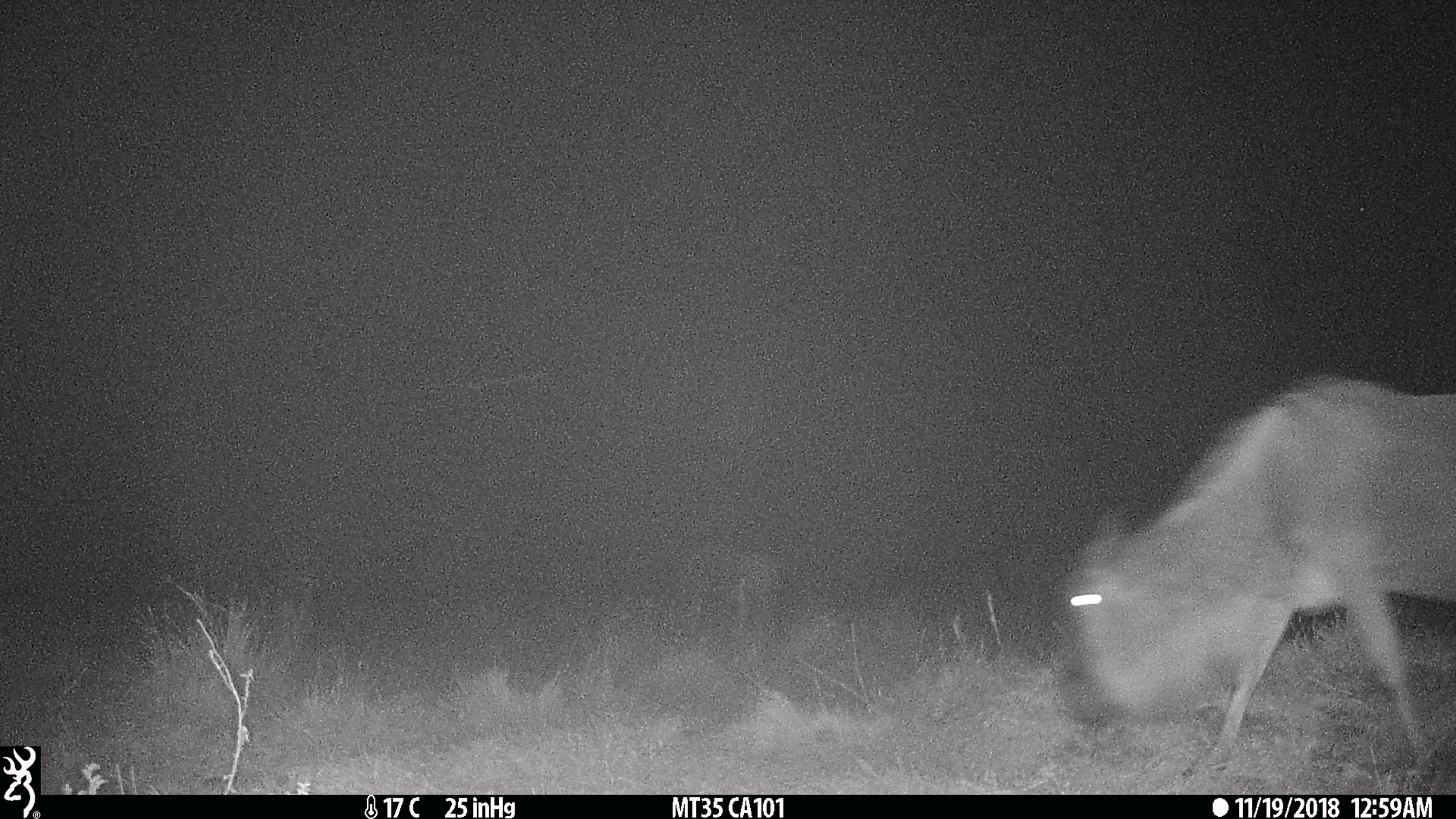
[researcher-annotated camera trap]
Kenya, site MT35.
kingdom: Animalia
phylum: Chordata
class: Mammalia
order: Artiodactyla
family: Bovidae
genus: Connochaetes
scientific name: Connochaetes taurinus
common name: blue wildebeest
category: wildebeest